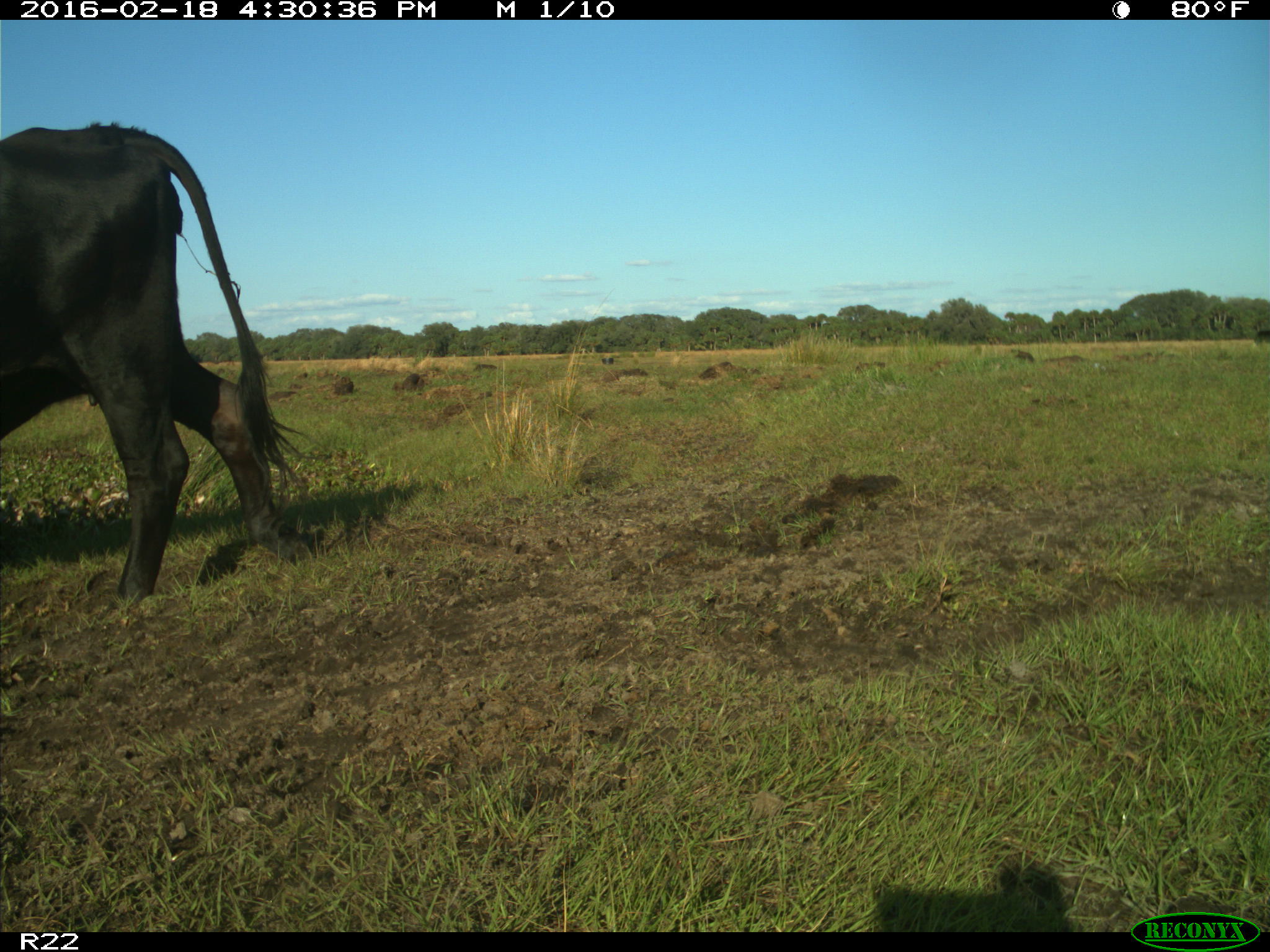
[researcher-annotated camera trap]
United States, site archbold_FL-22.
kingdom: Animalia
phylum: Chordata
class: Mammalia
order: Artiodactyla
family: Bovidae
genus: Bos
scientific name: Bos taurus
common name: domestic cow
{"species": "Bos taurus (domestic cow)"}